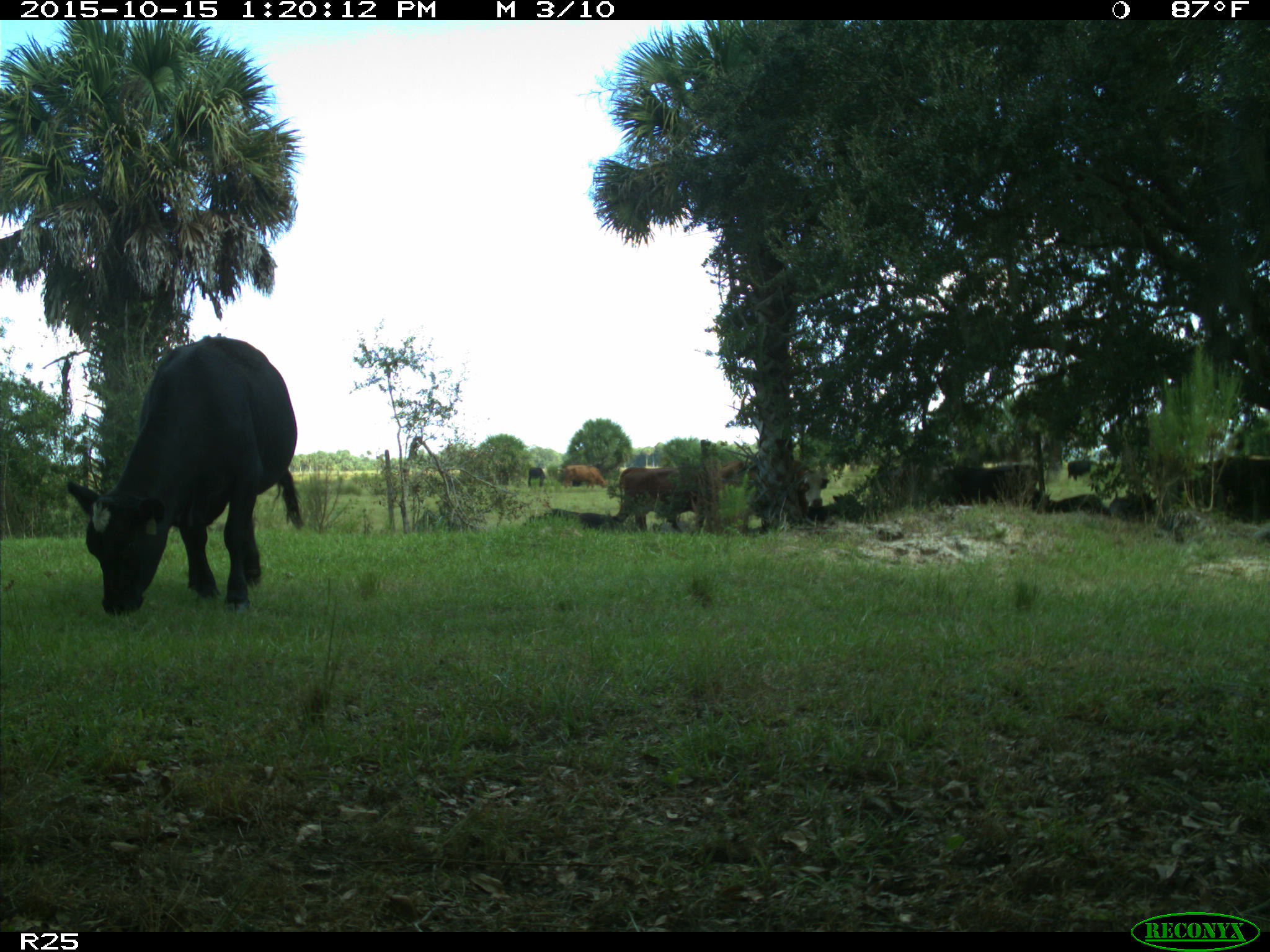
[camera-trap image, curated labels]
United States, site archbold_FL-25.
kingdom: Animalia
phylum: Chordata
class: Mammalia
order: Artiodactyla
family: Bovidae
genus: Bos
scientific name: Bos taurus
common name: domestic cow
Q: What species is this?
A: Bos taurus (domestic cow).